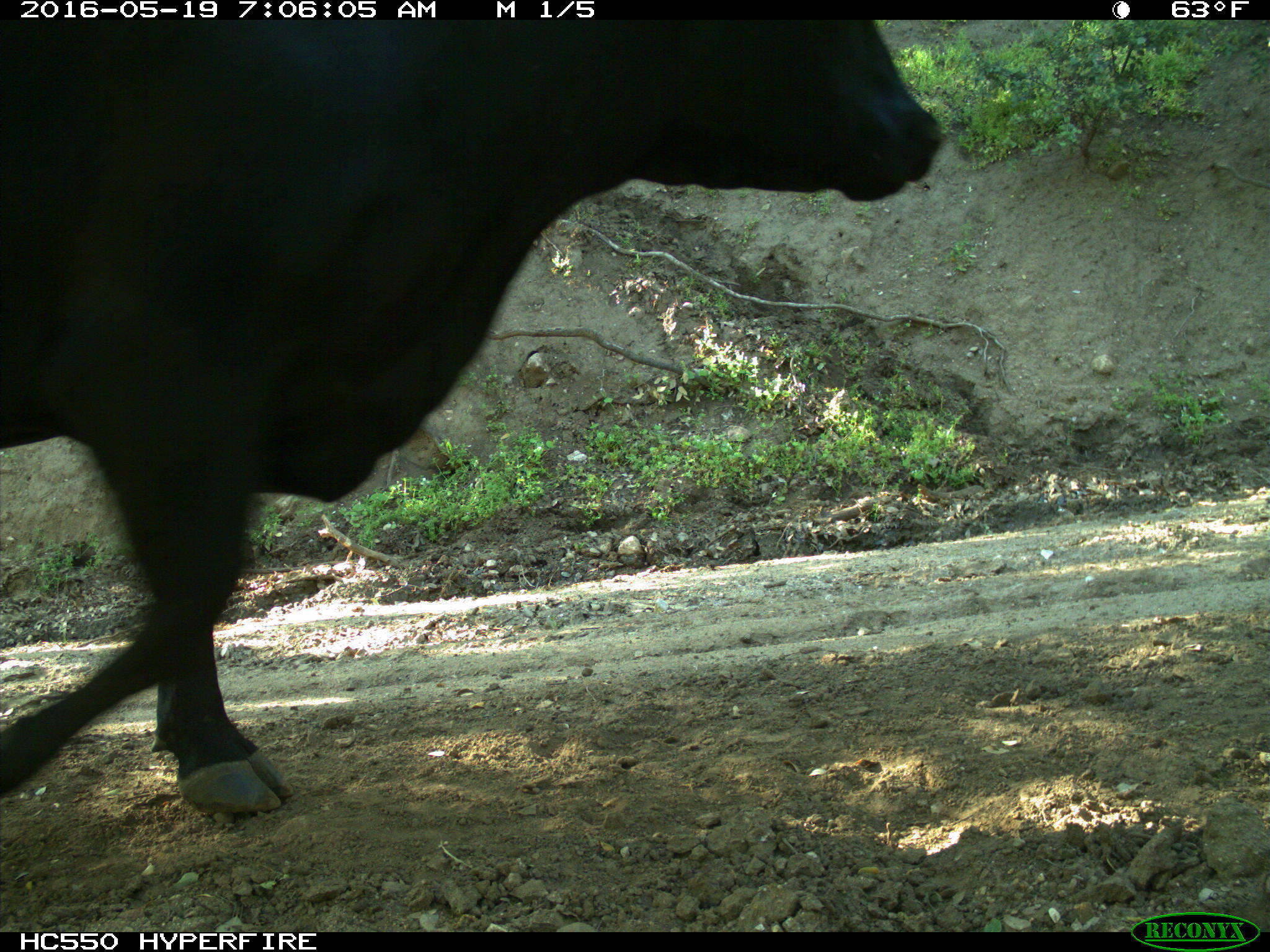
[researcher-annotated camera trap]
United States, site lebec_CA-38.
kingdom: Animalia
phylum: Chordata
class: Mammalia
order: Artiodactyla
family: Bovidae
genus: Bos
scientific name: Bos taurus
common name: domestic cow